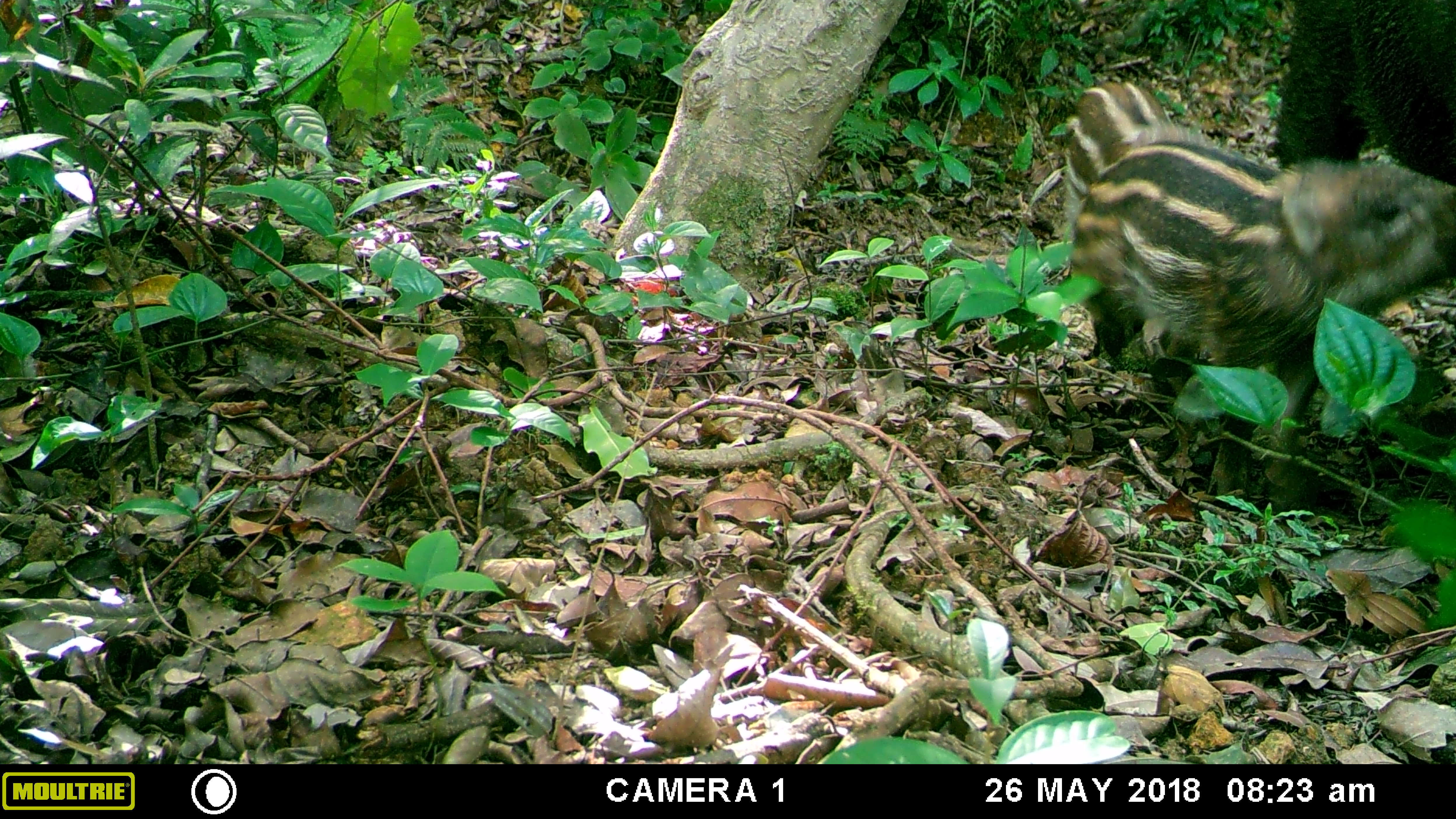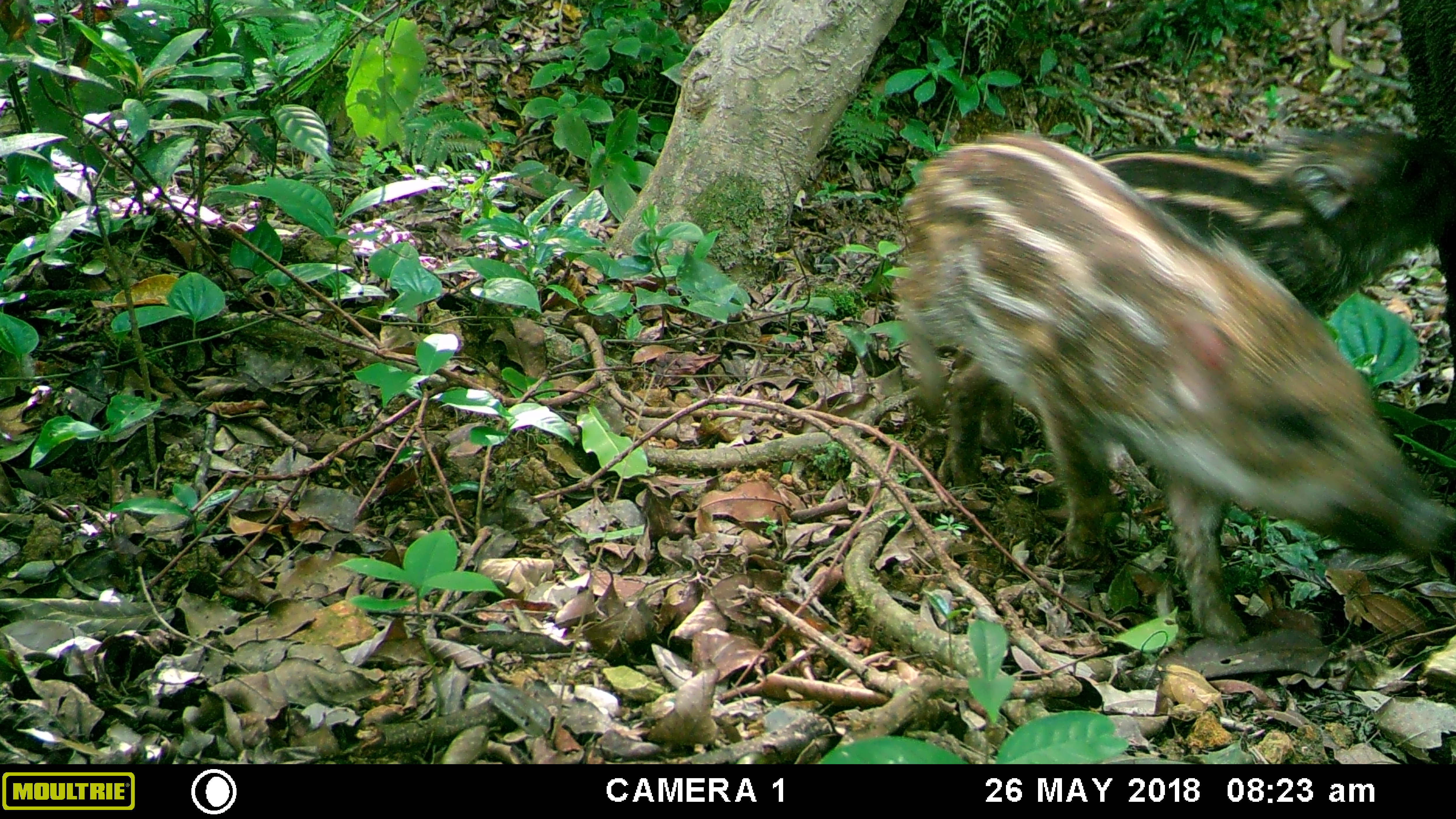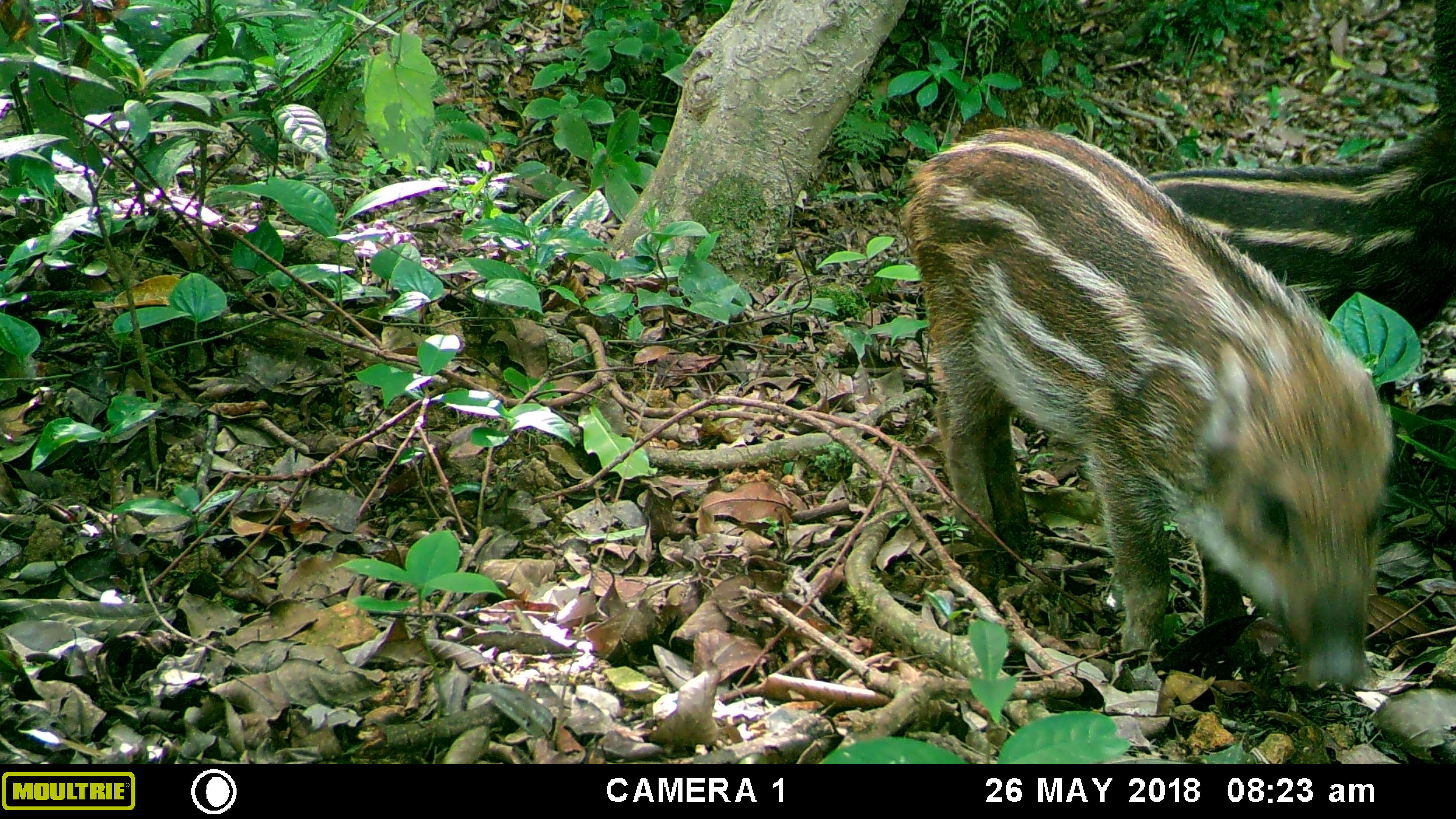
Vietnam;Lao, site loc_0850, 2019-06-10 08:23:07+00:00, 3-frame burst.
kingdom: Animalia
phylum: Chordata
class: Mammalia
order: Artiodactyla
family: Suidae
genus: Sus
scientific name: Sus scrofa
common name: eurasian wild pig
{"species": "eurasian wild pig (Sus scrofa)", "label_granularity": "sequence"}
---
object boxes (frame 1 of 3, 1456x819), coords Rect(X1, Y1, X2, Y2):
eurasian wild pig: Rect(1059, 80, 1454, 520); Rect(1273, 1, 1454, 186)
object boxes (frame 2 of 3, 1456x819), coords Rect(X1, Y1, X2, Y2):
eurasian wild pig: Rect(889, 131, 1453, 644); Rect(937, 124, 1452, 484); Rect(1393, 0, 1456, 353)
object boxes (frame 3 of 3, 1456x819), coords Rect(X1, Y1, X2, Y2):
eurasian wild pig: Rect(898, 122, 1394, 695); Rect(1144, 110, 1453, 404); Rect(1432, 0, 1456, 114)